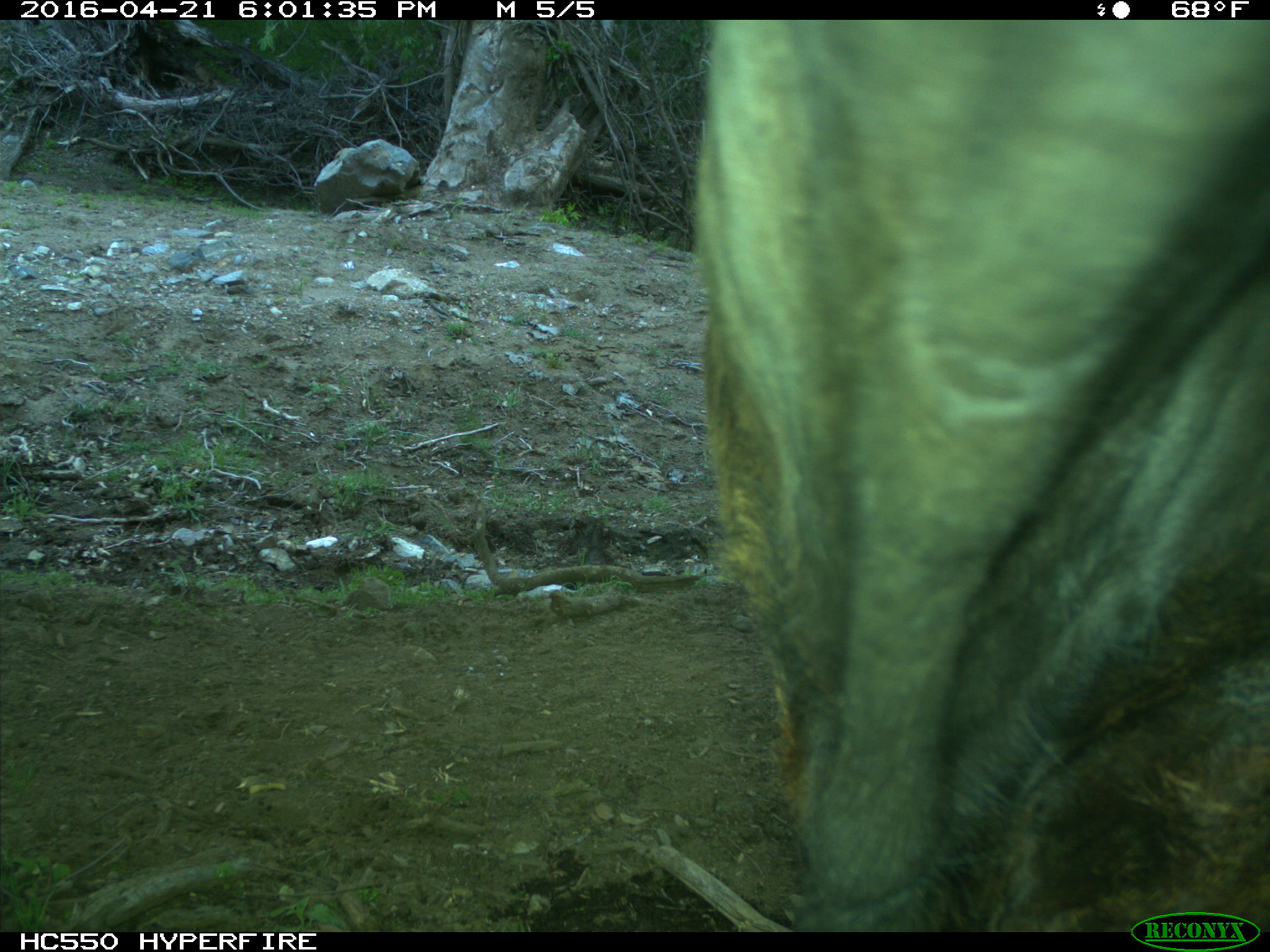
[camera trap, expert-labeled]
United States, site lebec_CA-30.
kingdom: Animalia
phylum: Chordata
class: Mammalia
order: Artiodactyla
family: Bovidae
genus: Bos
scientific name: Bos taurus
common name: domestic cow